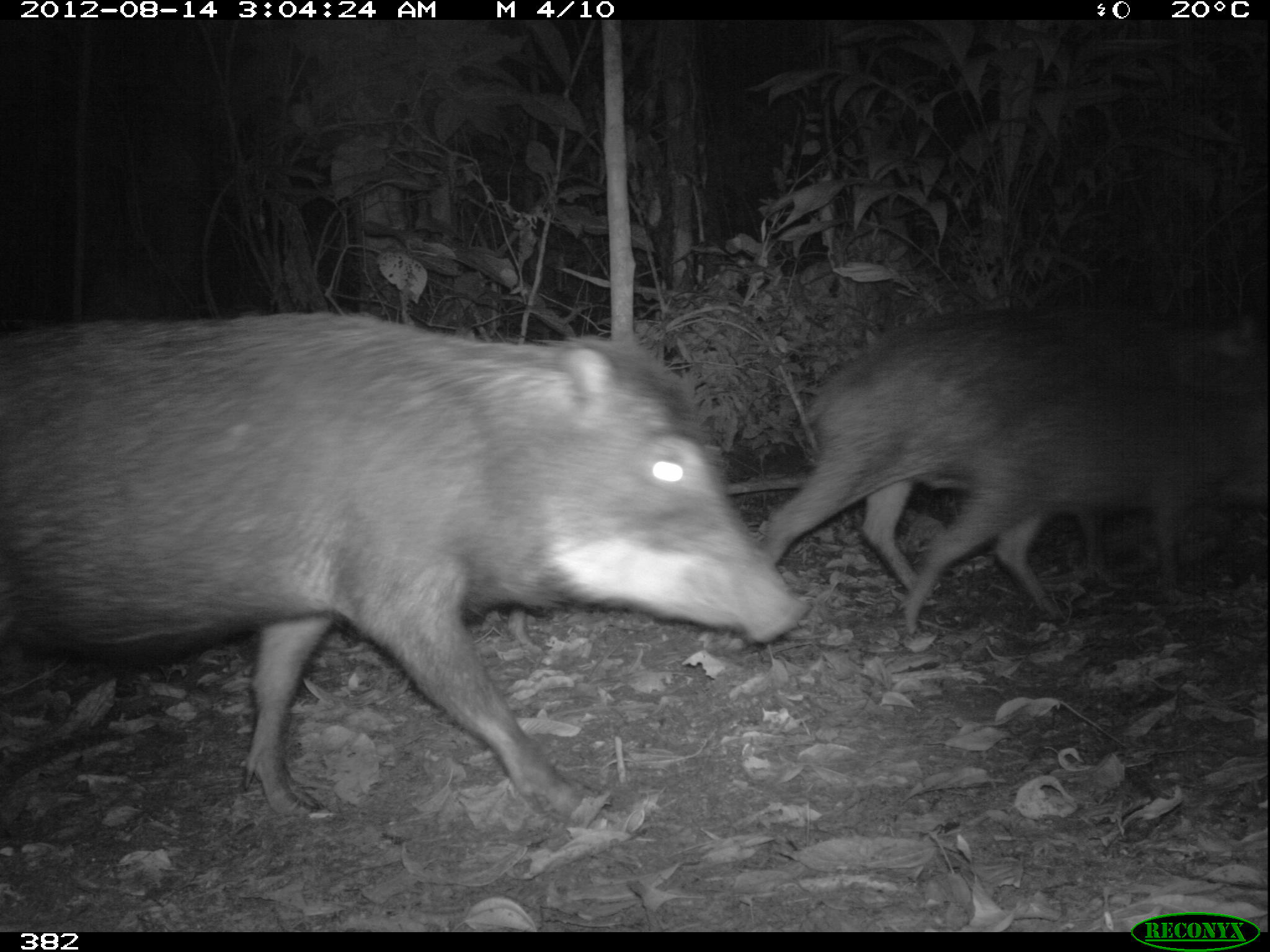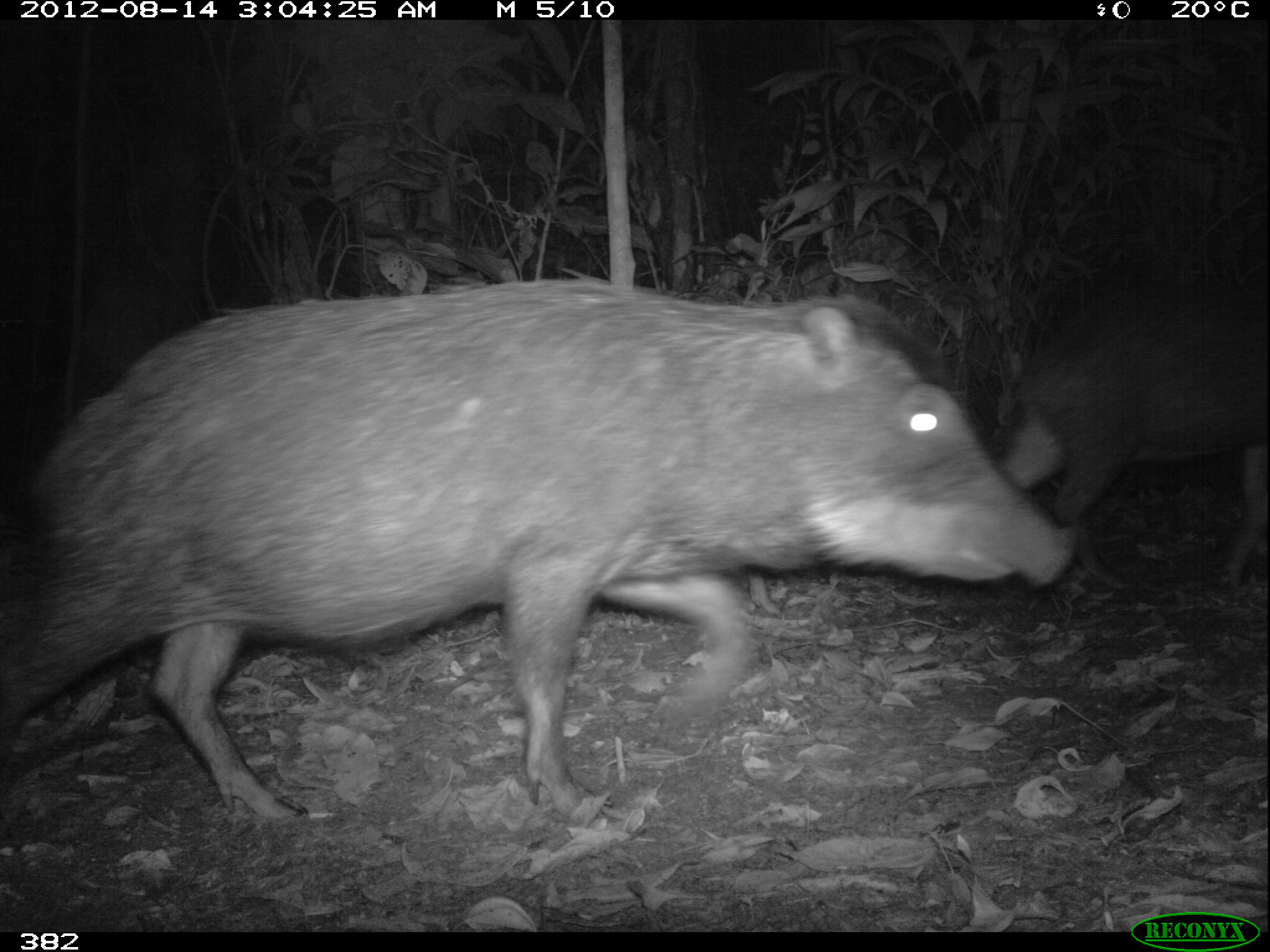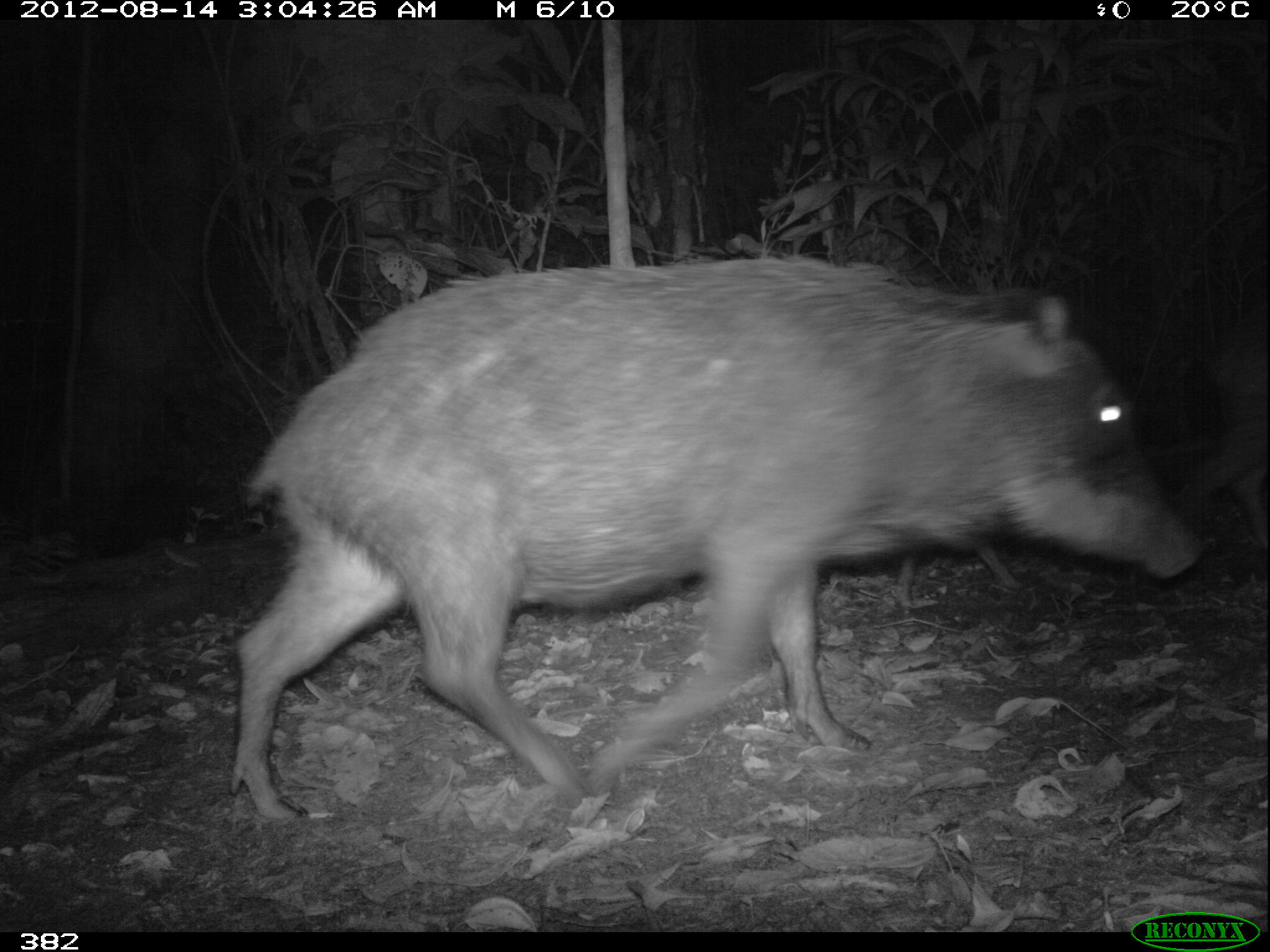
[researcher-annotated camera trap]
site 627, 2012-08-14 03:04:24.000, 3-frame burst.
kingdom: Animalia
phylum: Chordata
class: Mammalia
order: Artiodactyla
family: Tayassuidae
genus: Tayassu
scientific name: Tayassu pecari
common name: white-lipped peccary